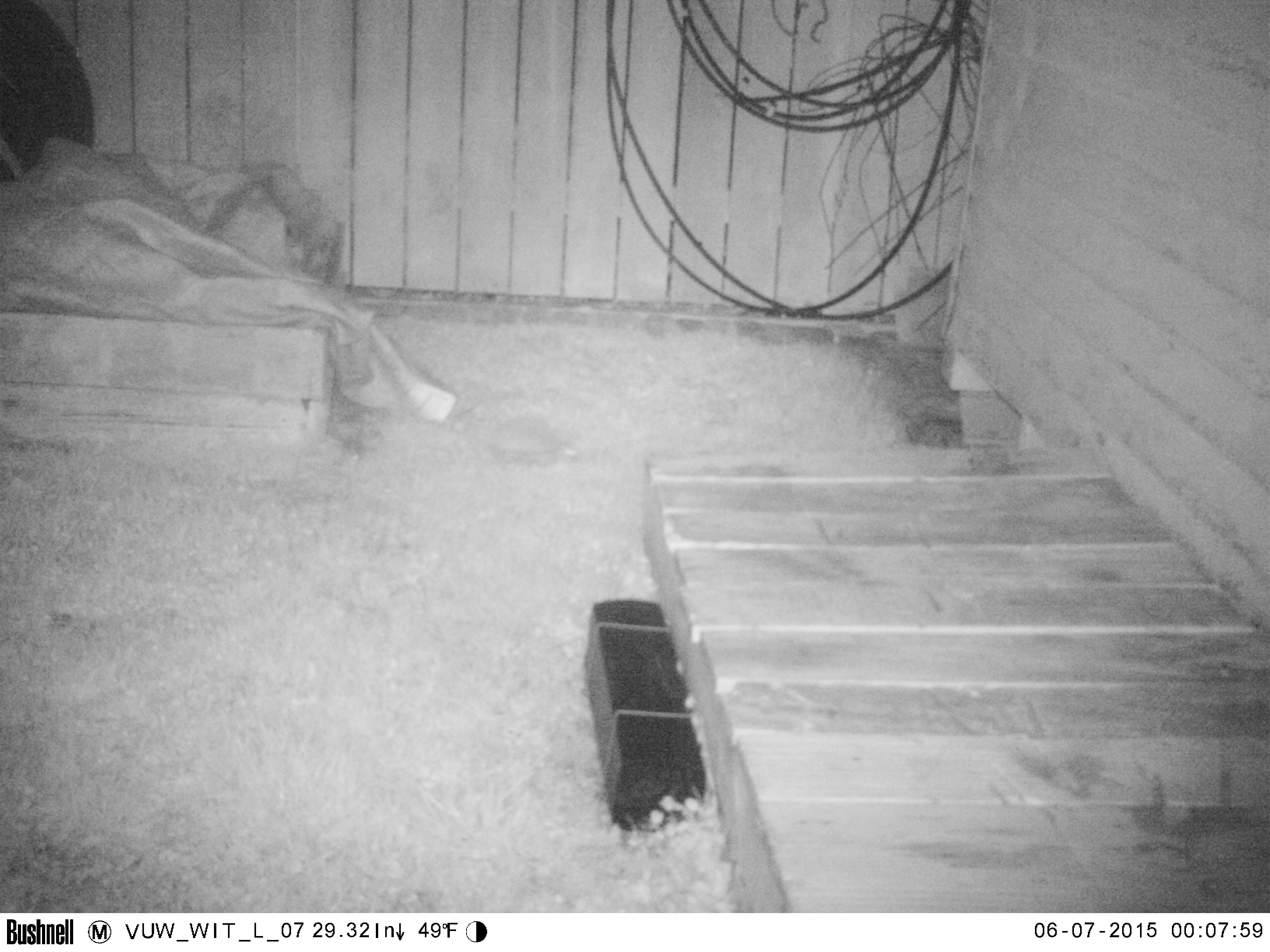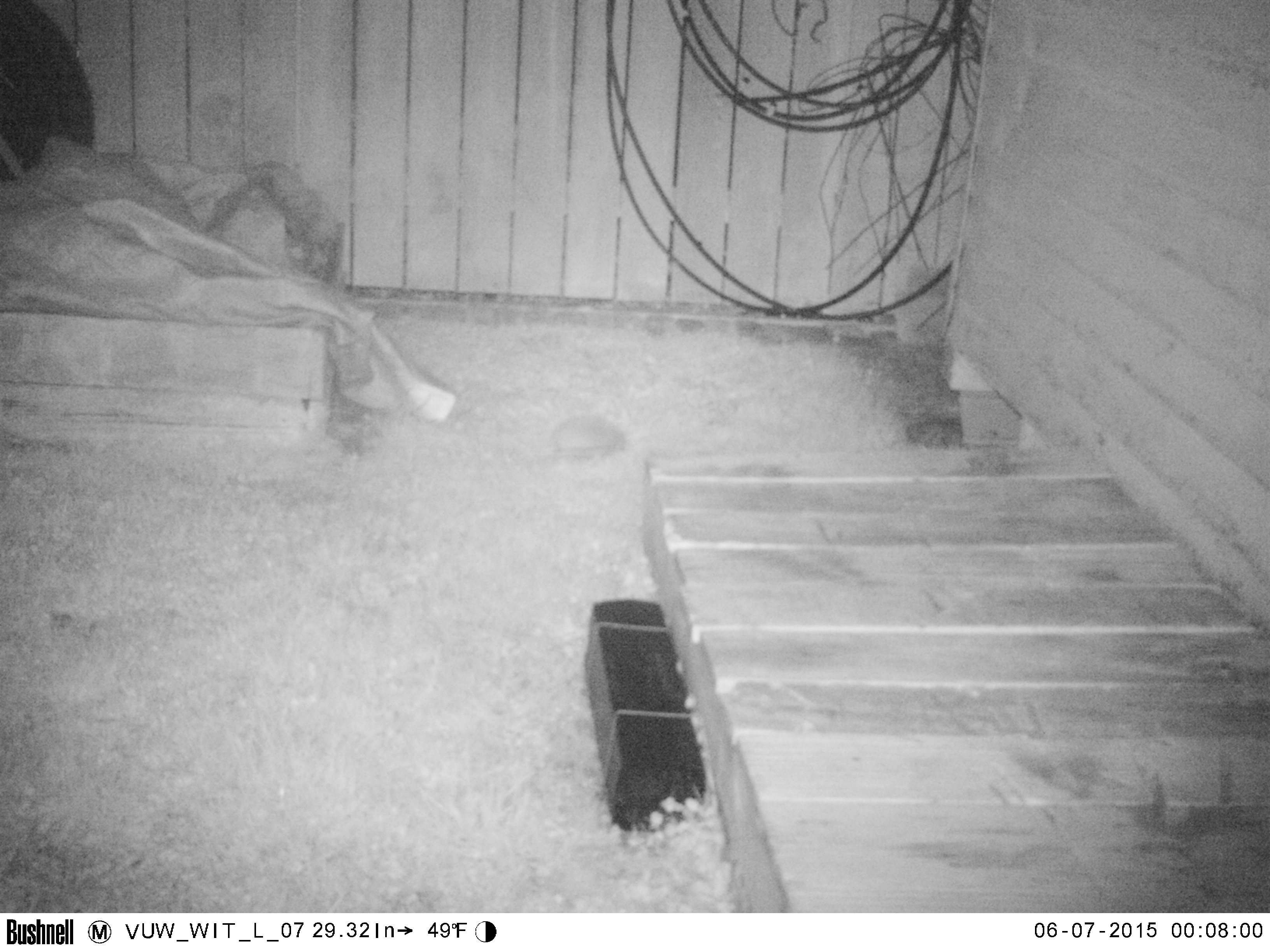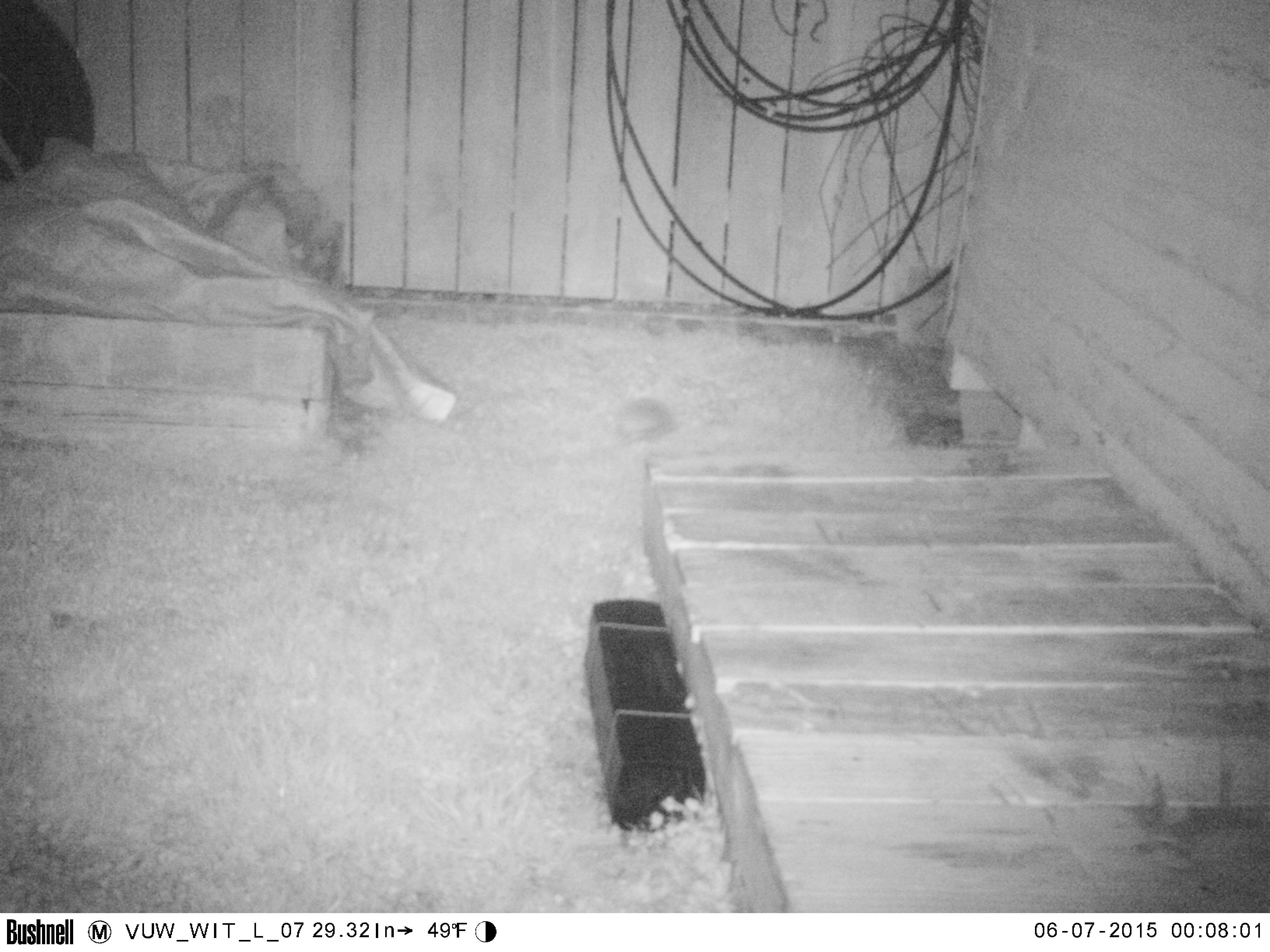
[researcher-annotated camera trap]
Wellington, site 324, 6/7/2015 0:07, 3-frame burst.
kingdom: Animalia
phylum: Chordata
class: Mammalia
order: Eulipotyphla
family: Erinaceidae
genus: Erinaceus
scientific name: Erinaceus europaeus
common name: hedgehog